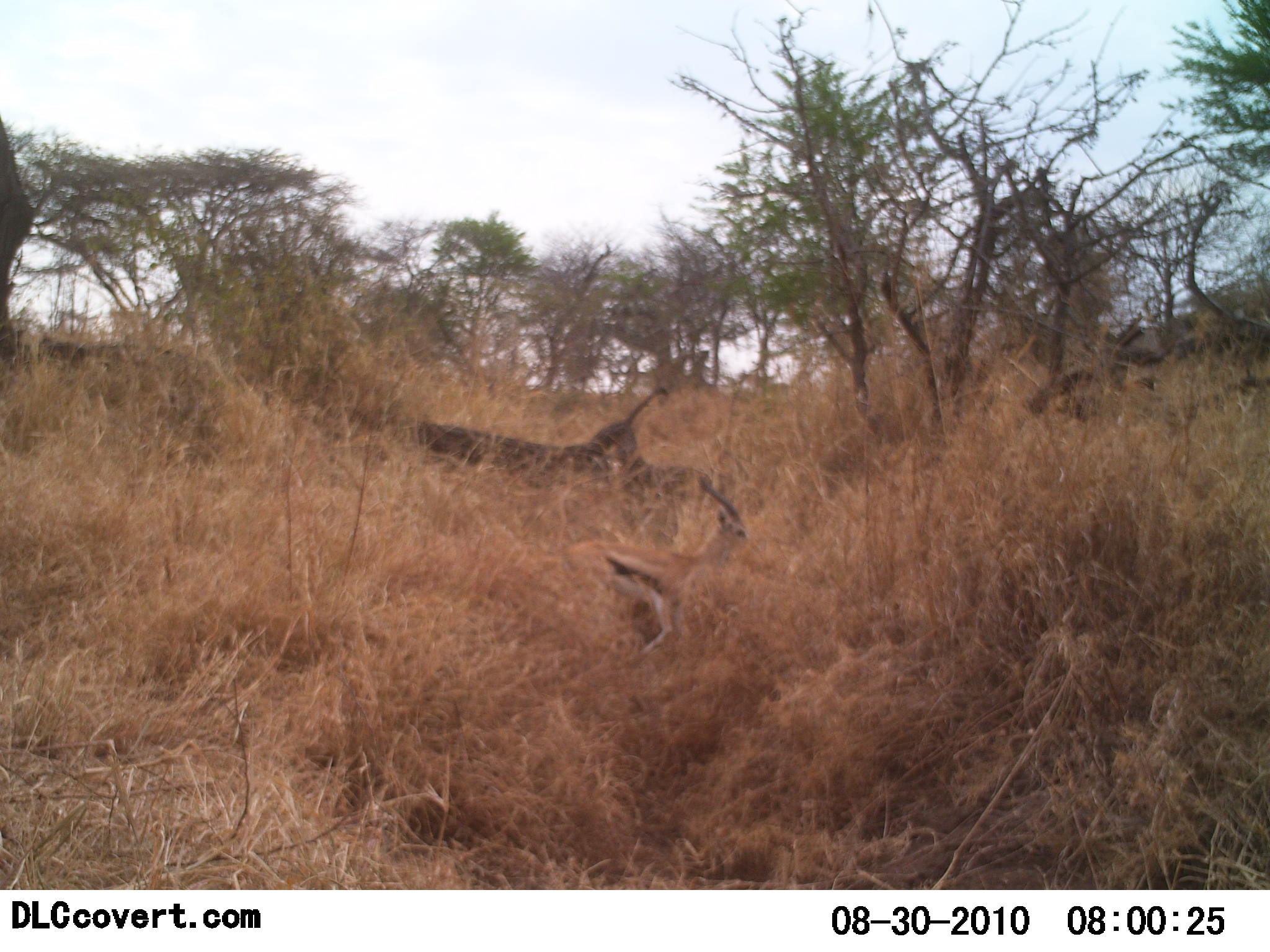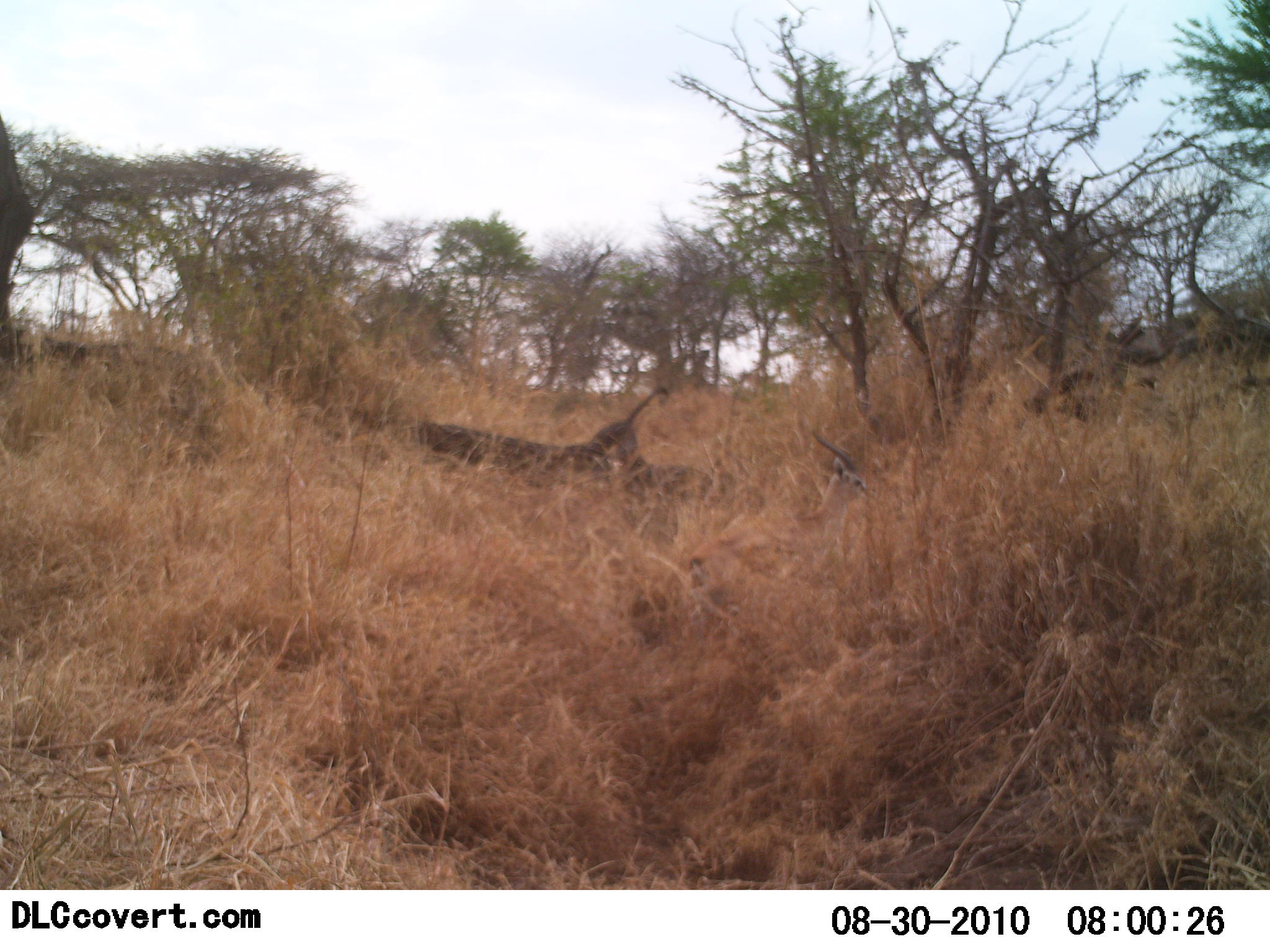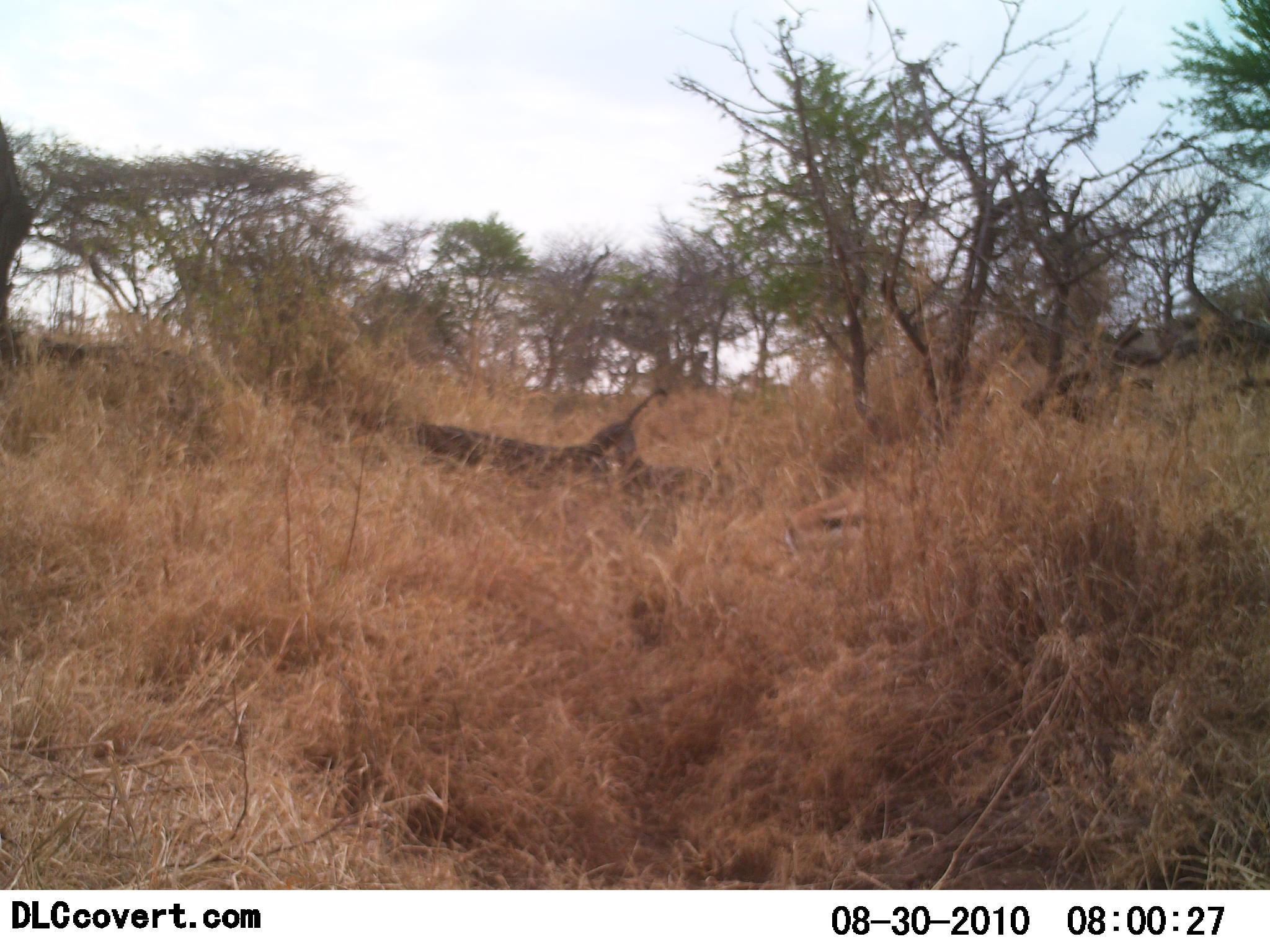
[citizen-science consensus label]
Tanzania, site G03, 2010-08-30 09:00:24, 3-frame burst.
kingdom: Animalia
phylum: Chordata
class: Mammalia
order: Artiodactyla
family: Bovidae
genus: Eudorcas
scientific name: Eudorcas thomsonii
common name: thomson's gazelle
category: gazellethomsons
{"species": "gazellethomsons (thomson's gazelle) (Eudorcas thomsonii)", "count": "1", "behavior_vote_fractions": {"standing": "0%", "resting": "0%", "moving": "100%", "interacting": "0%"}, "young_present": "0%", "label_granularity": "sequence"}